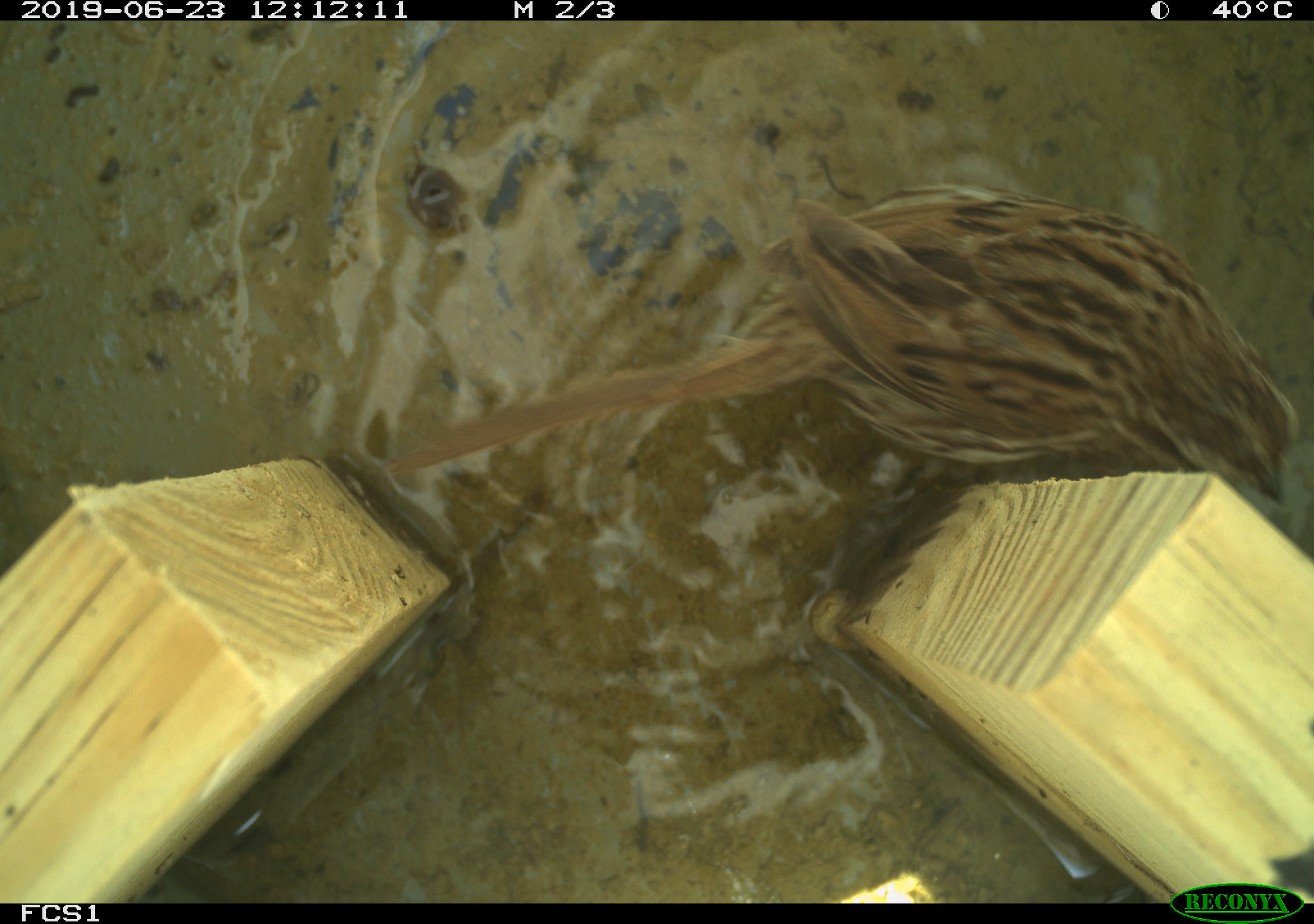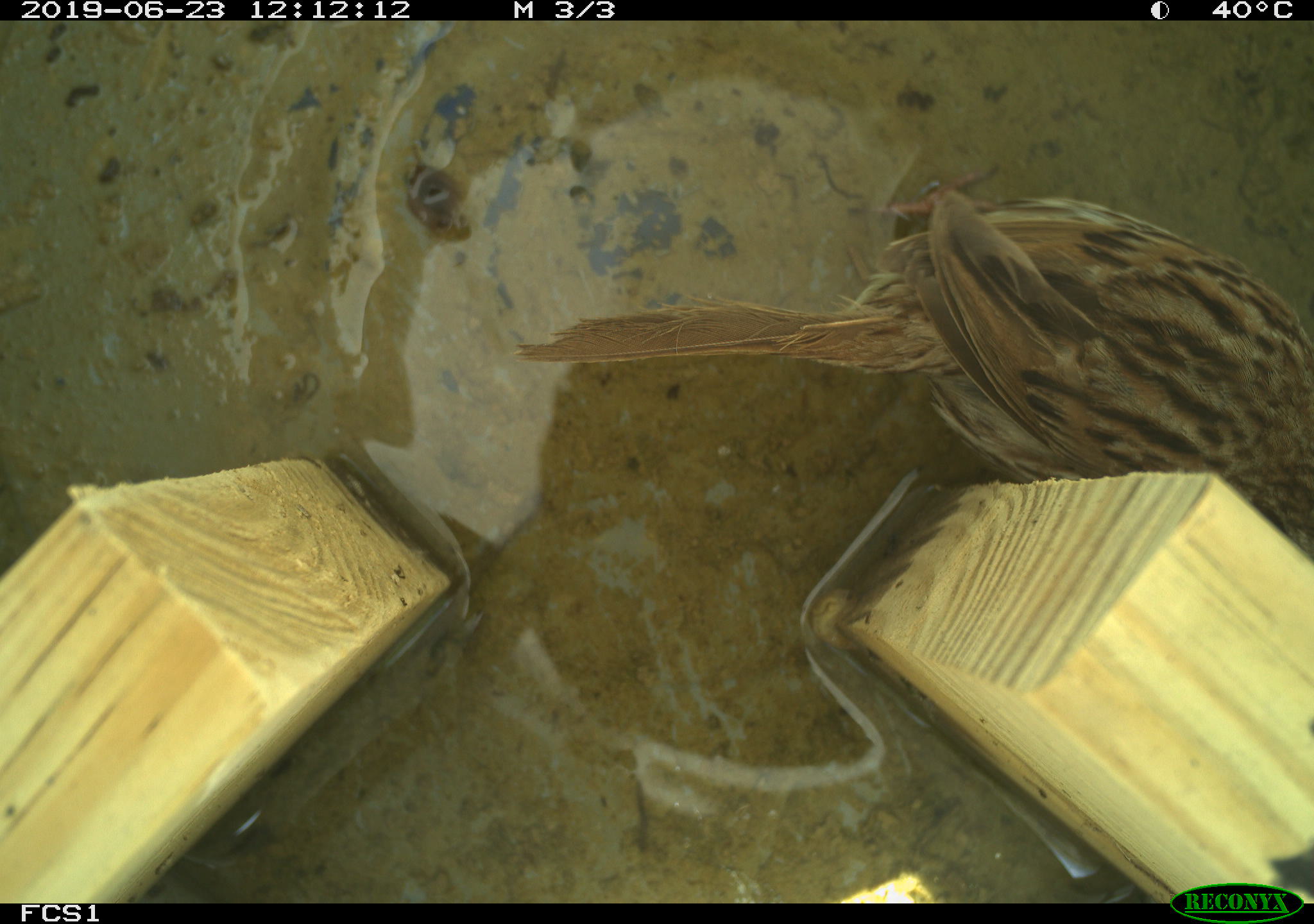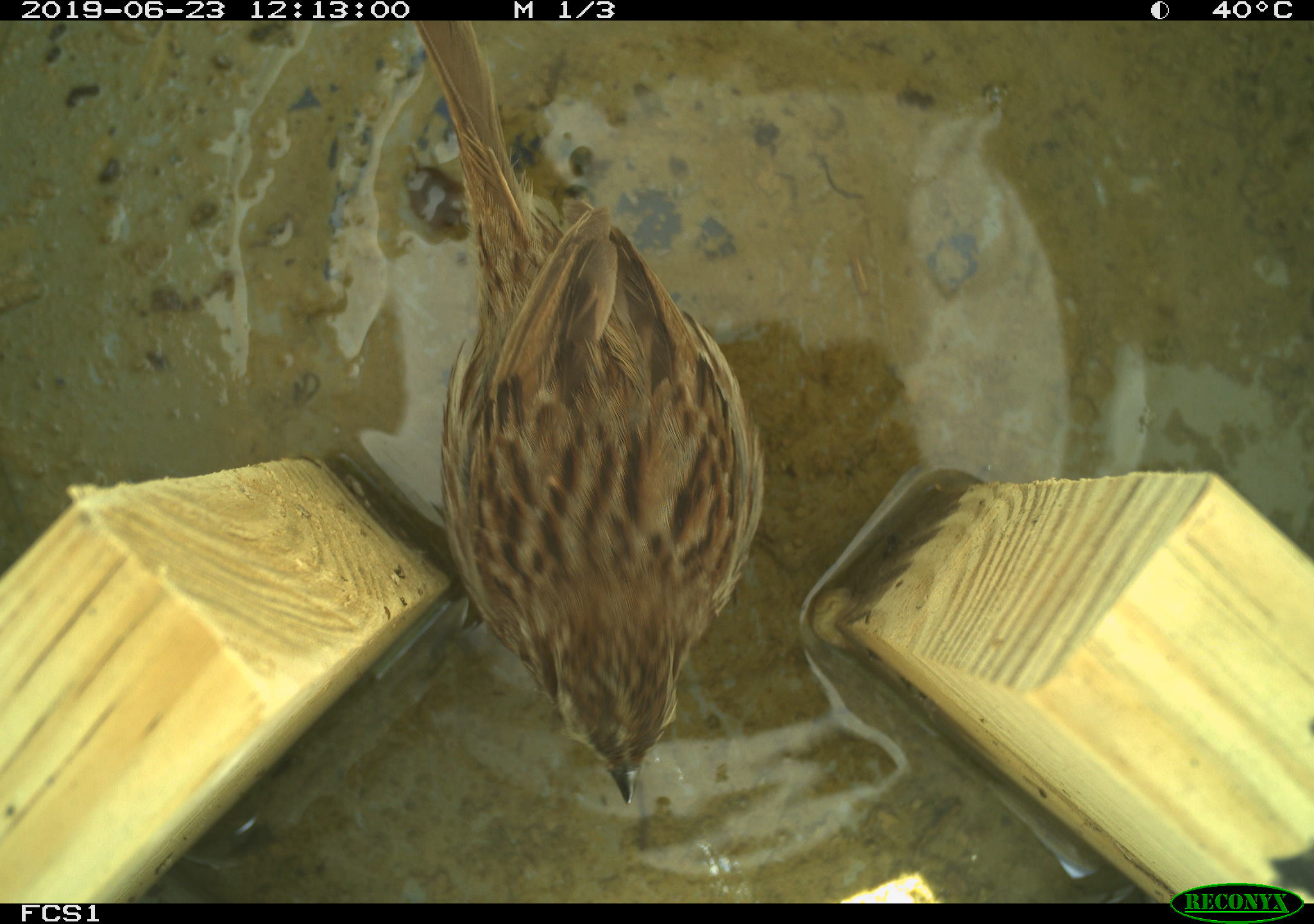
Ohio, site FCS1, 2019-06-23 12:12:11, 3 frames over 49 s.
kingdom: Animalia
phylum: Chordata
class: Aves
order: Passeriformes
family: Passerellidae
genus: Melospiza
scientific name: Melospiza melodia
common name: song sparrow